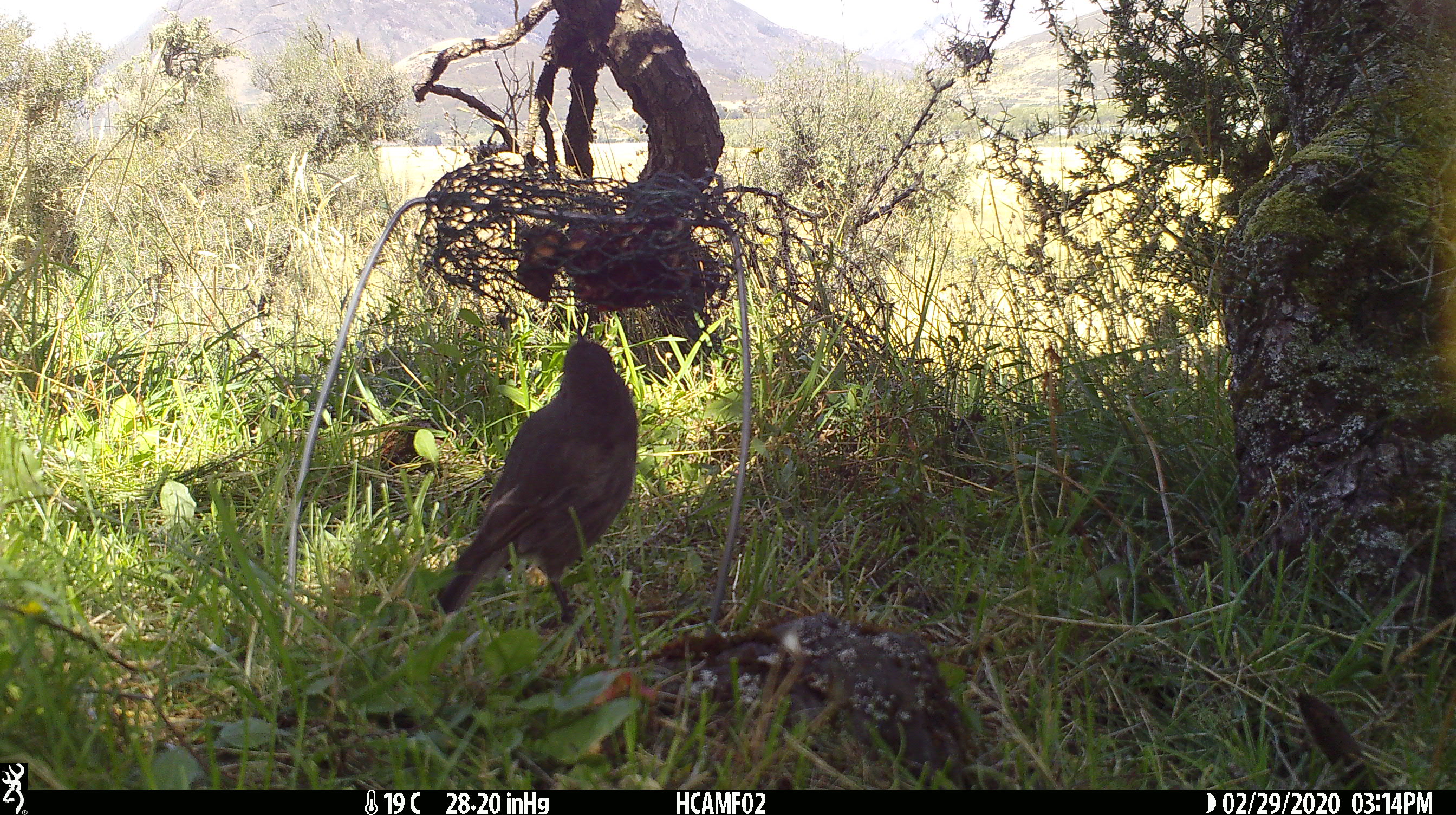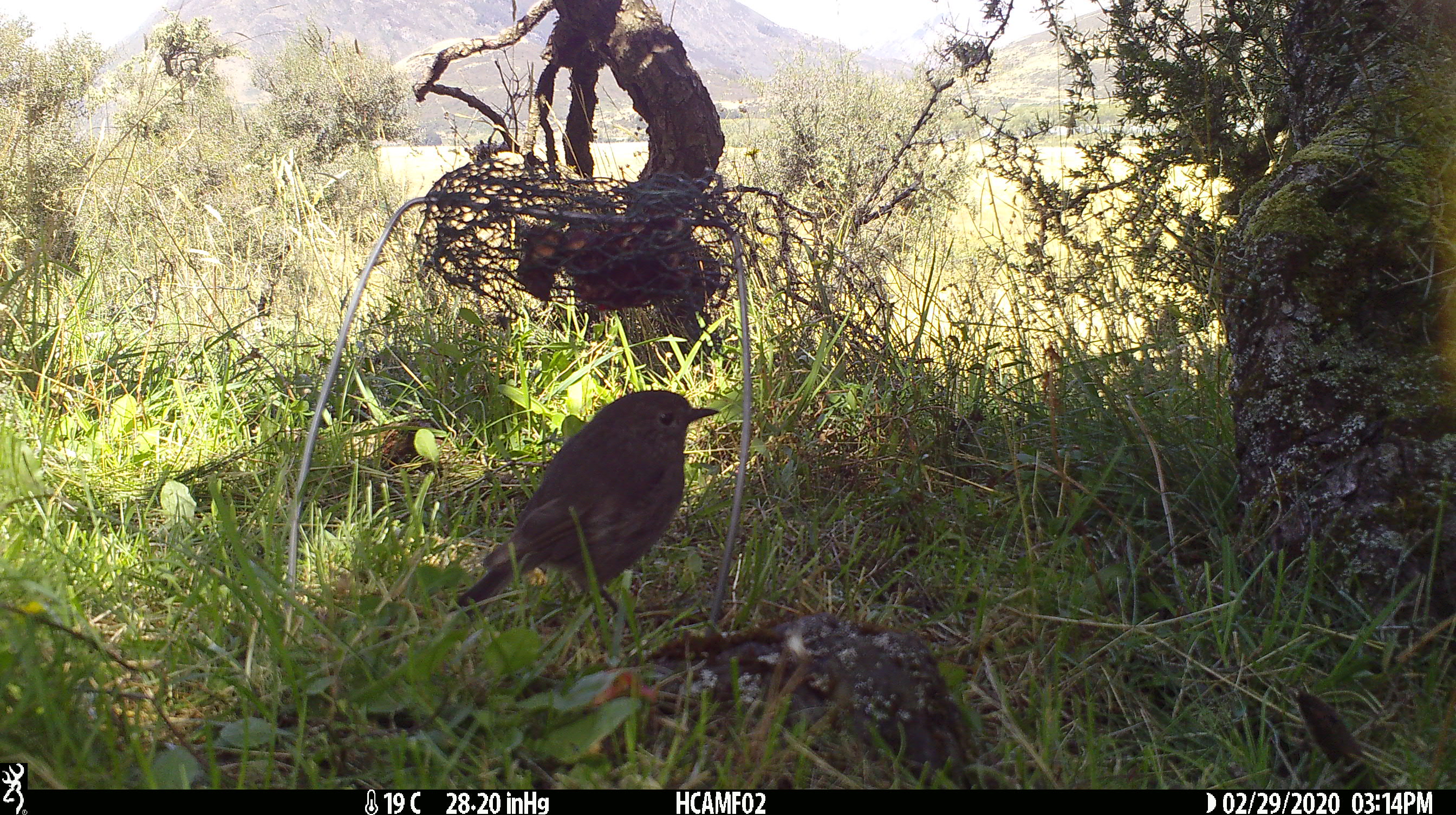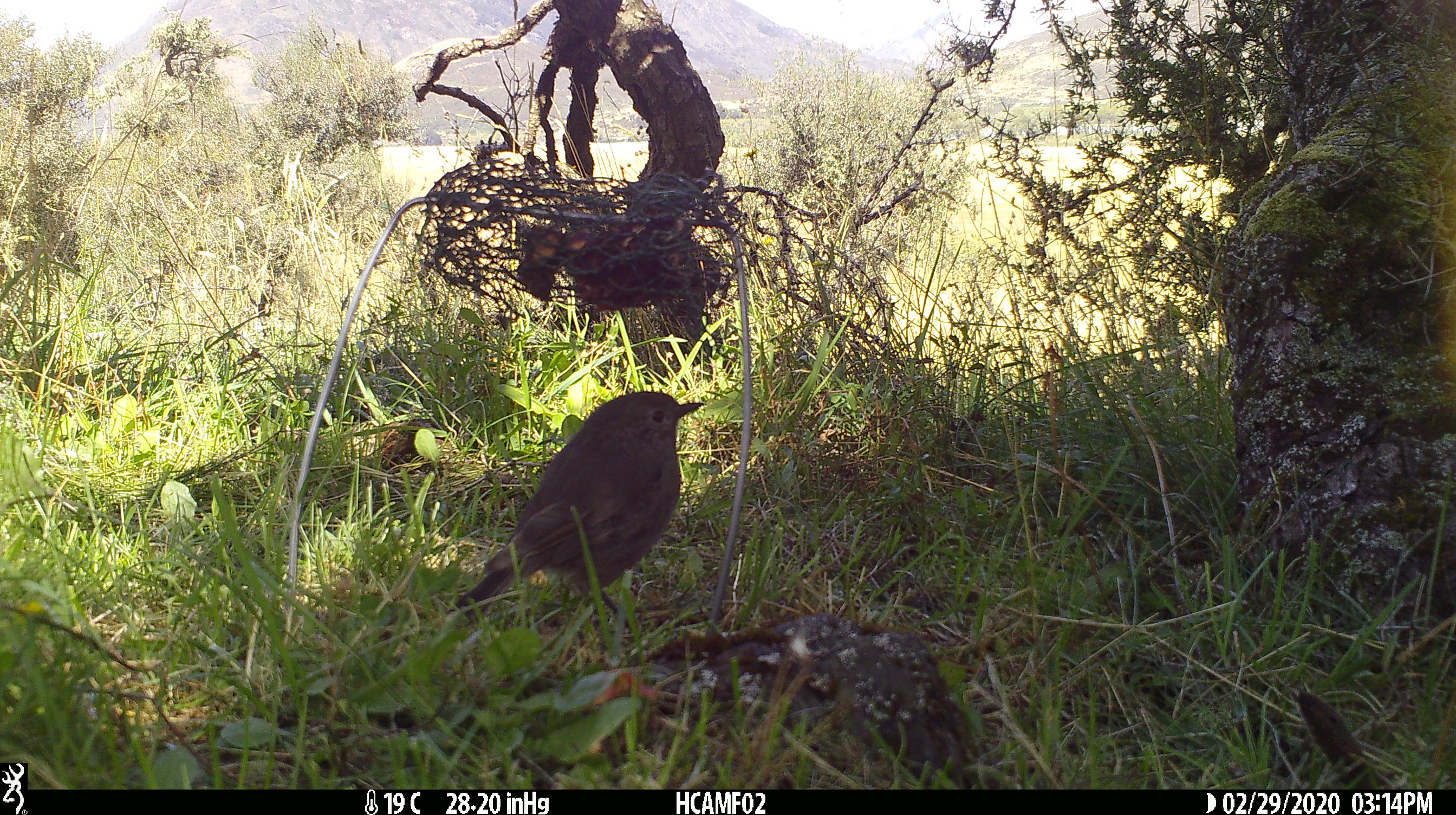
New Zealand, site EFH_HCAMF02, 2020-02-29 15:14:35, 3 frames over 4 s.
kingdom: Animalia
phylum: Chordata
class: Aves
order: Passeriformes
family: Petroicidae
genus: Petroica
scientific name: Petroica australis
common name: new zealand robin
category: robin